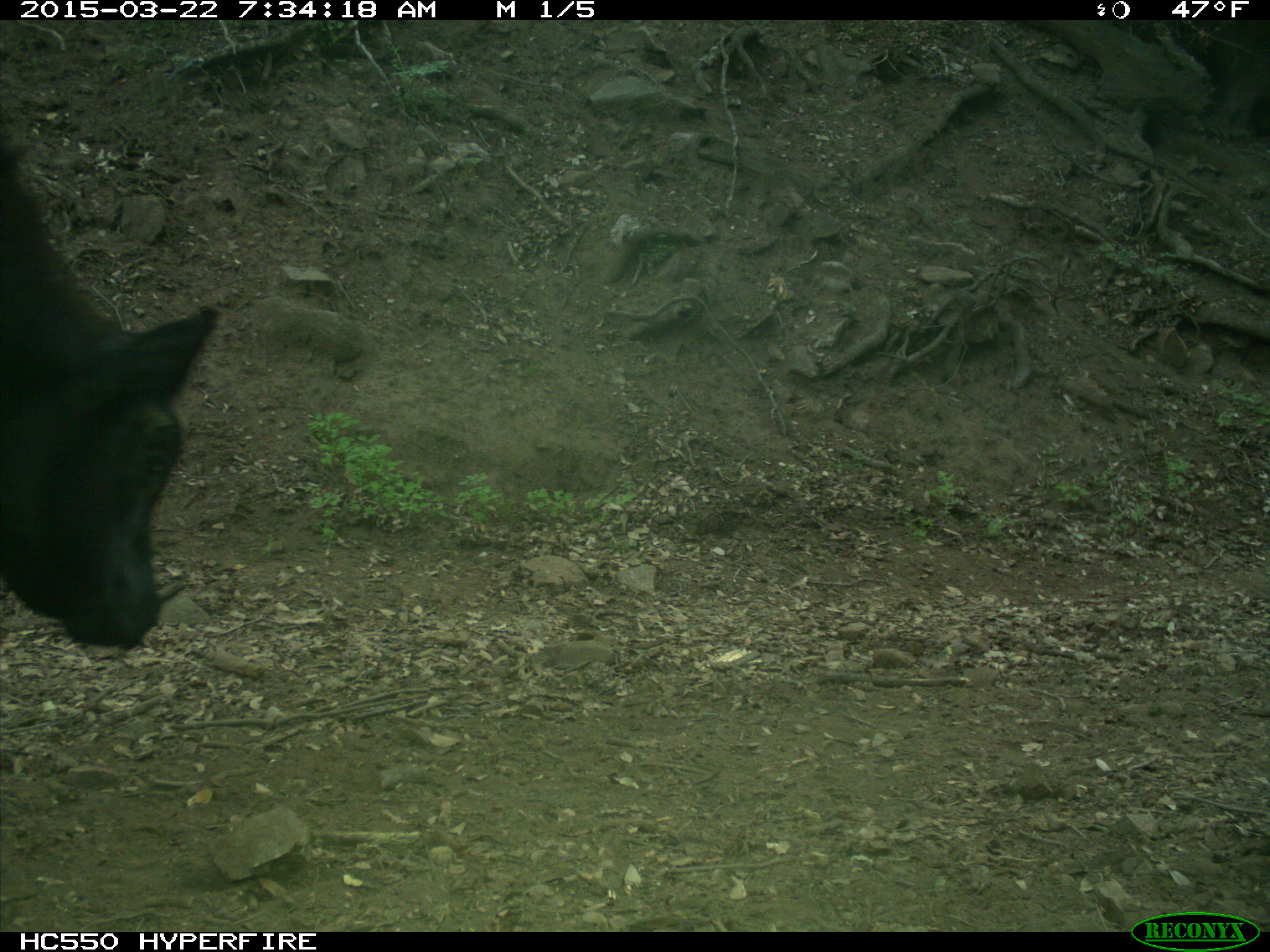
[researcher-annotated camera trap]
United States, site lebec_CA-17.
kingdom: Animalia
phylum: Chordata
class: Mammalia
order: Artiodactyla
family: Bovidae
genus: Bos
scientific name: Bos taurus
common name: domestic cow